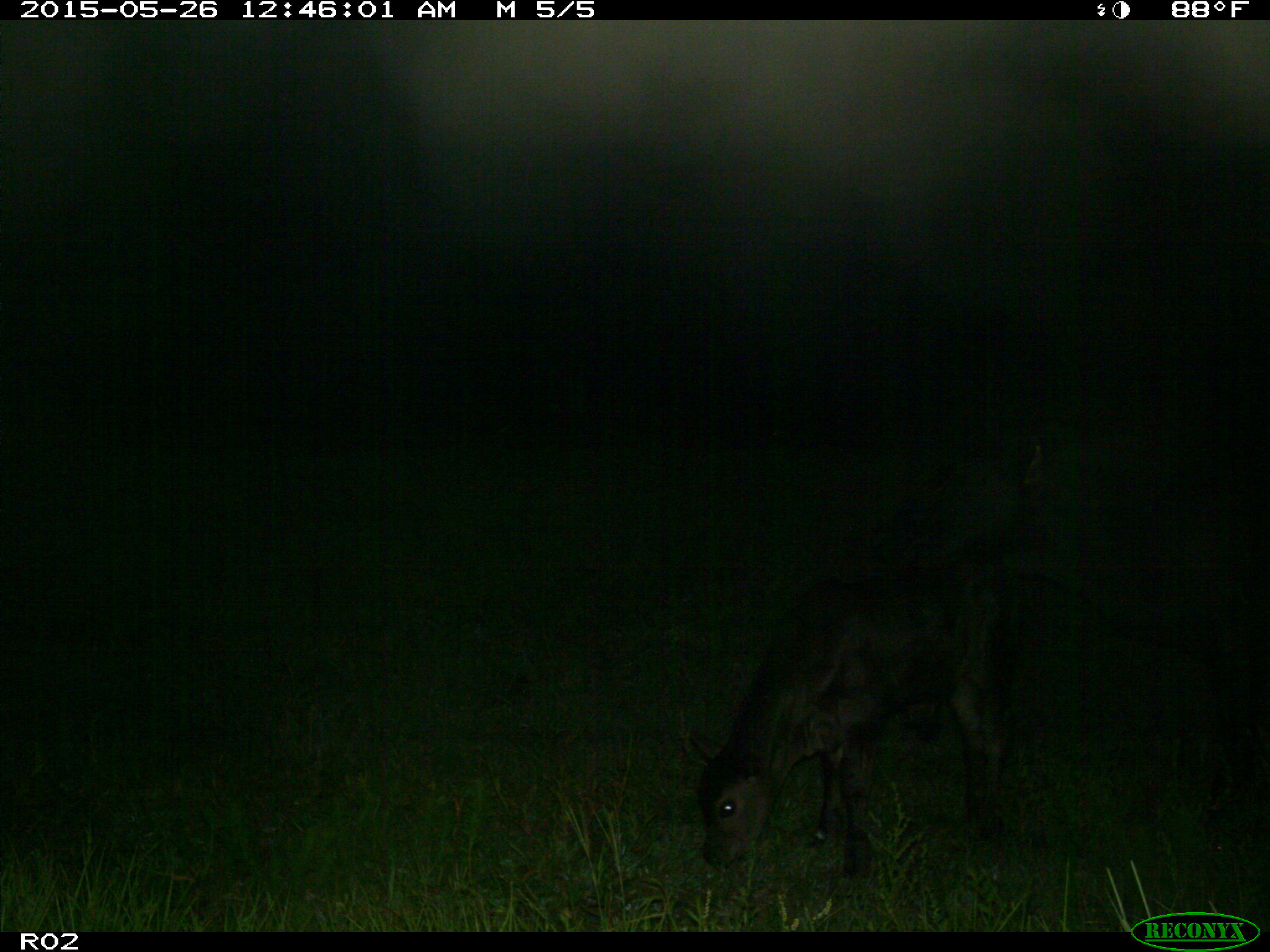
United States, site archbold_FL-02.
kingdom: Animalia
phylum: Chordata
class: Mammalia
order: Artiodactyla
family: Bovidae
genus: Bos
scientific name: Bos taurus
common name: domestic cow